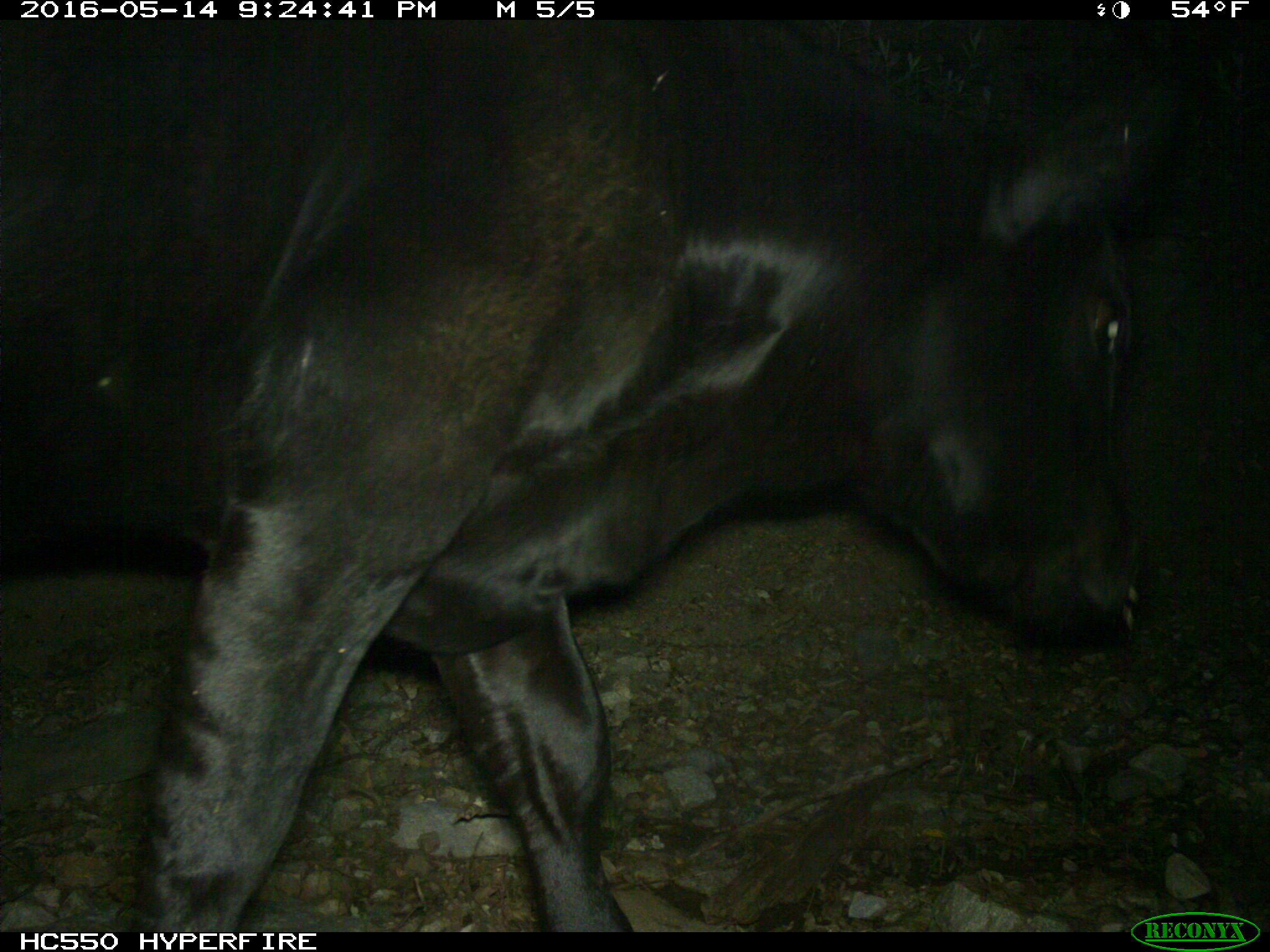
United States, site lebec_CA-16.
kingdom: Animalia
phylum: Chordata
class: Mammalia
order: Artiodactyla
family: Bovidae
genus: Bos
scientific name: Bos taurus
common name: domestic cow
Bos taurus (domestic cow).